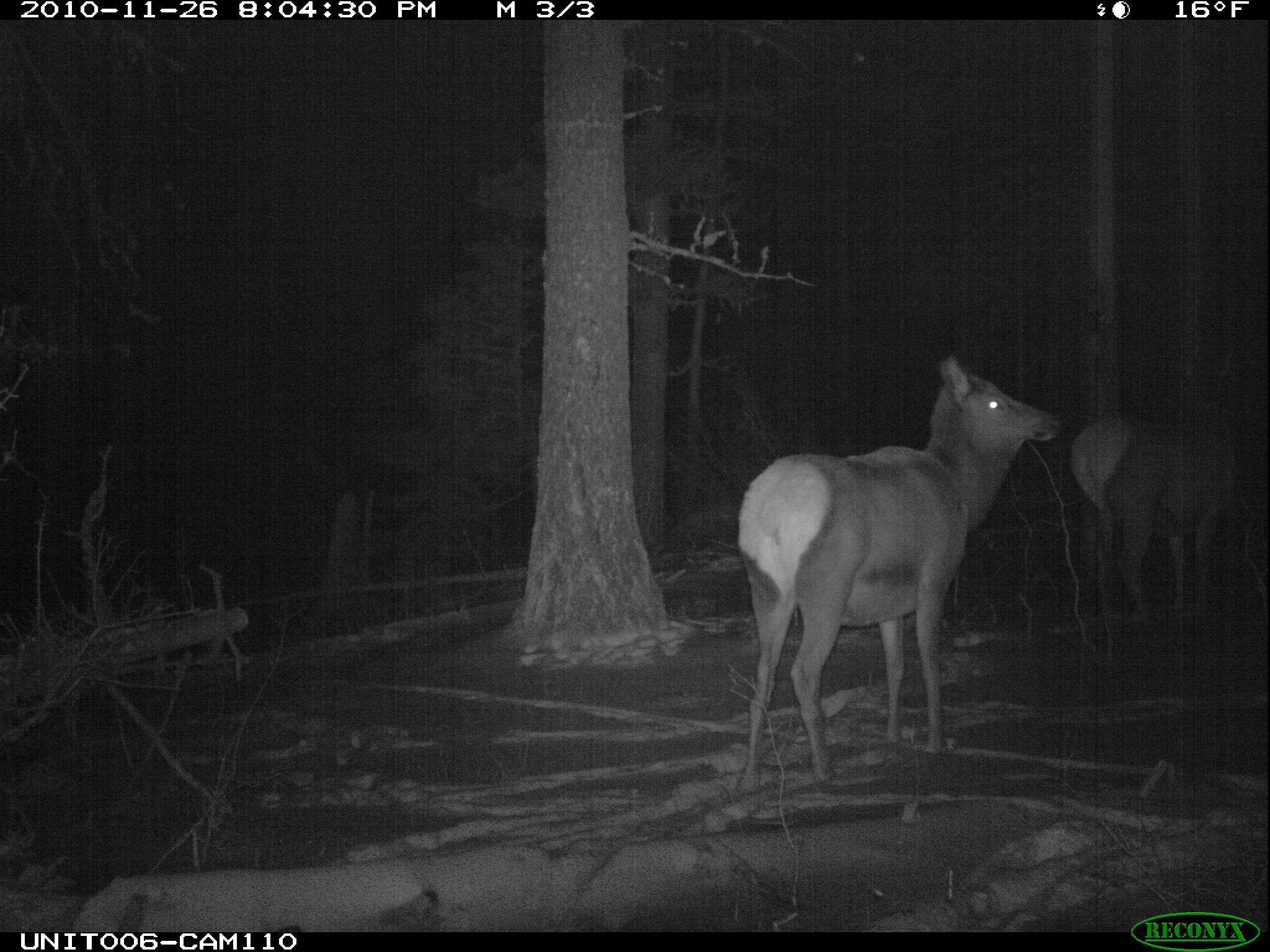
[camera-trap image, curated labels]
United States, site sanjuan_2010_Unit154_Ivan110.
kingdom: Animalia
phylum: Chordata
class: Mammalia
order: Artiodactyla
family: Cervidae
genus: Cervus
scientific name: Cervus elaphus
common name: red deer